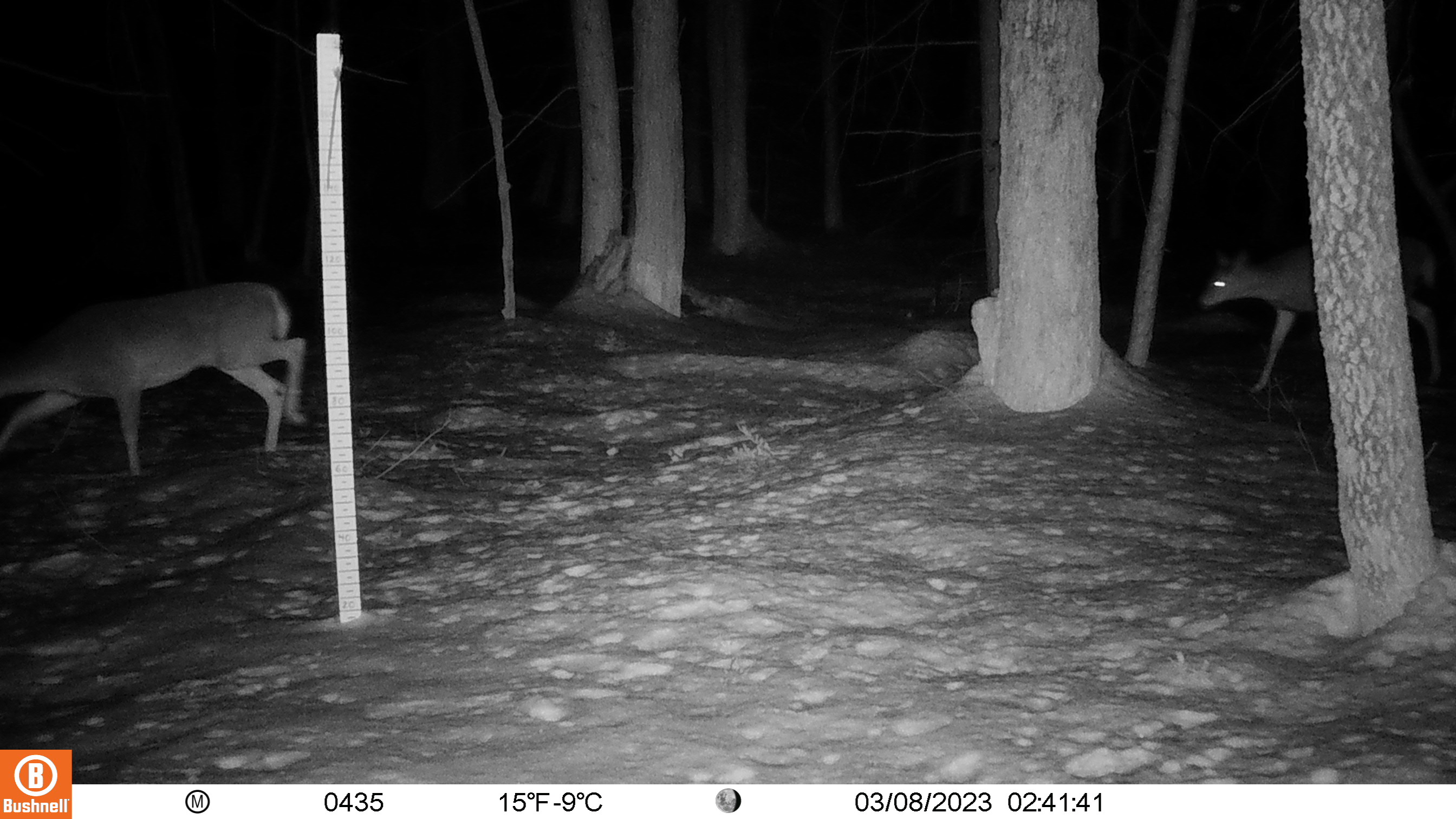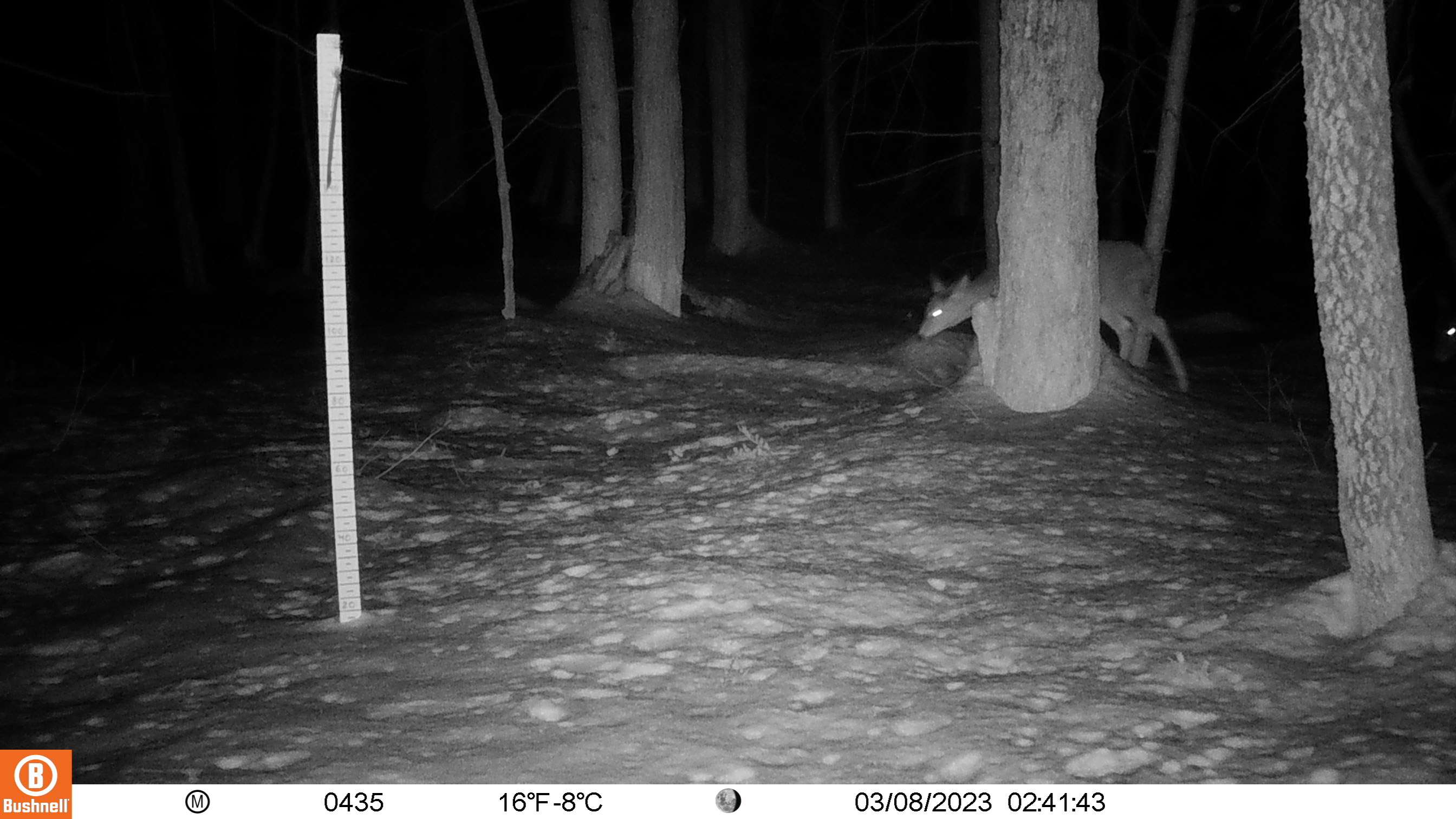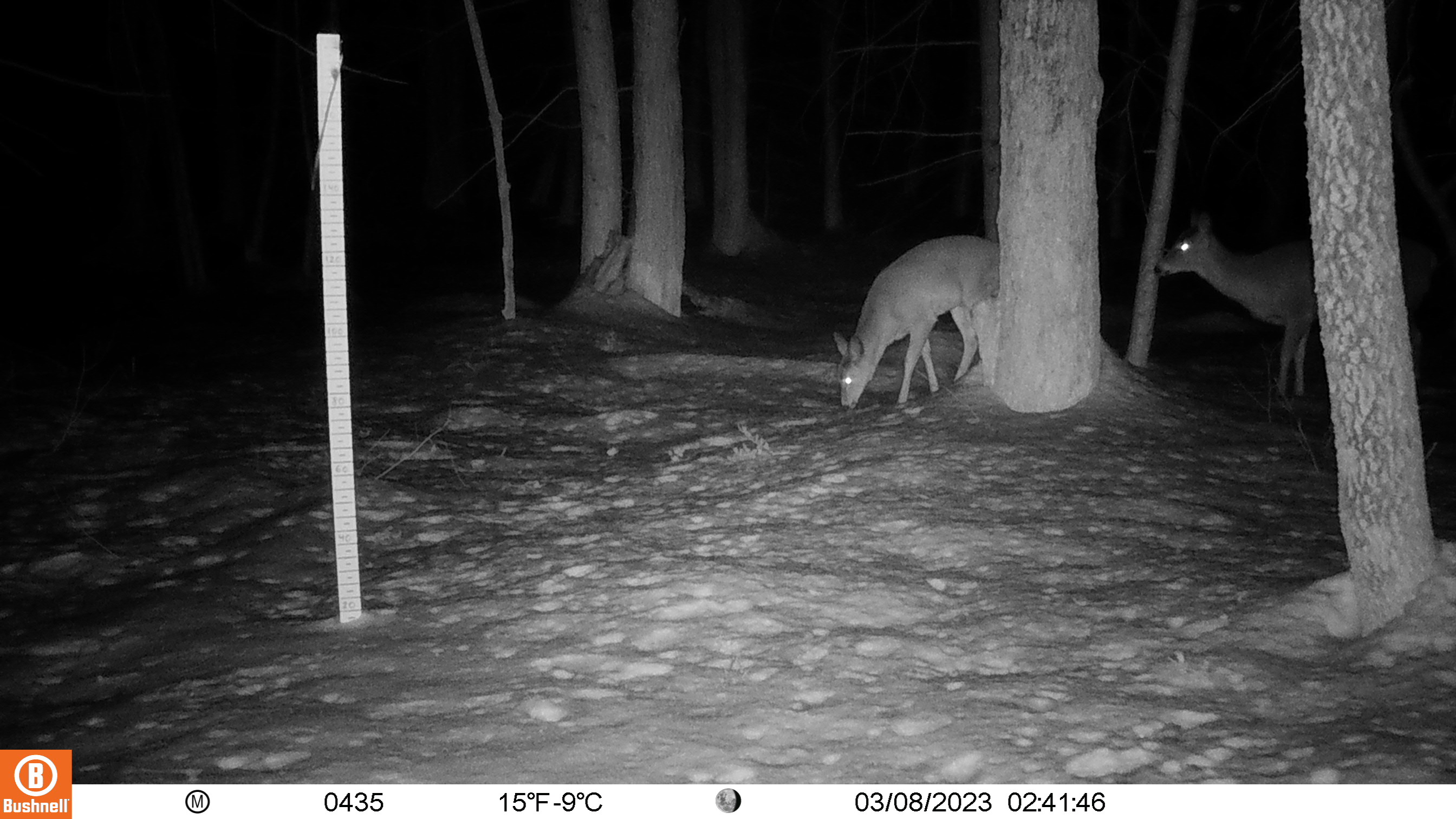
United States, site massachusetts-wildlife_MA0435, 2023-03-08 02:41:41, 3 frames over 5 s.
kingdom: Animalia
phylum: Chordata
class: Mammalia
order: Artiodactyla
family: Cervidae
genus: Odocoileus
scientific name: Odocoileus virginianus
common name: white-tailed deer